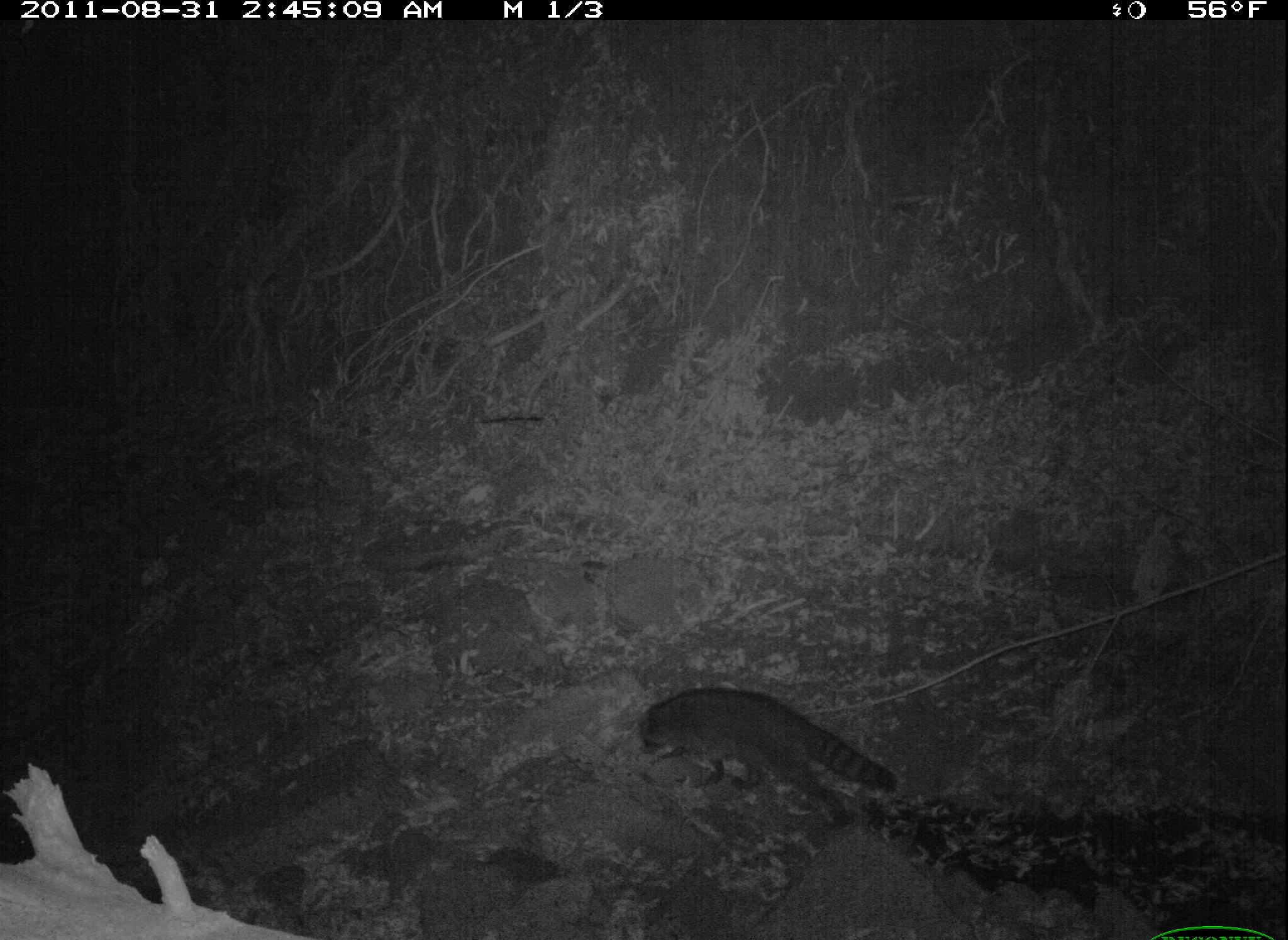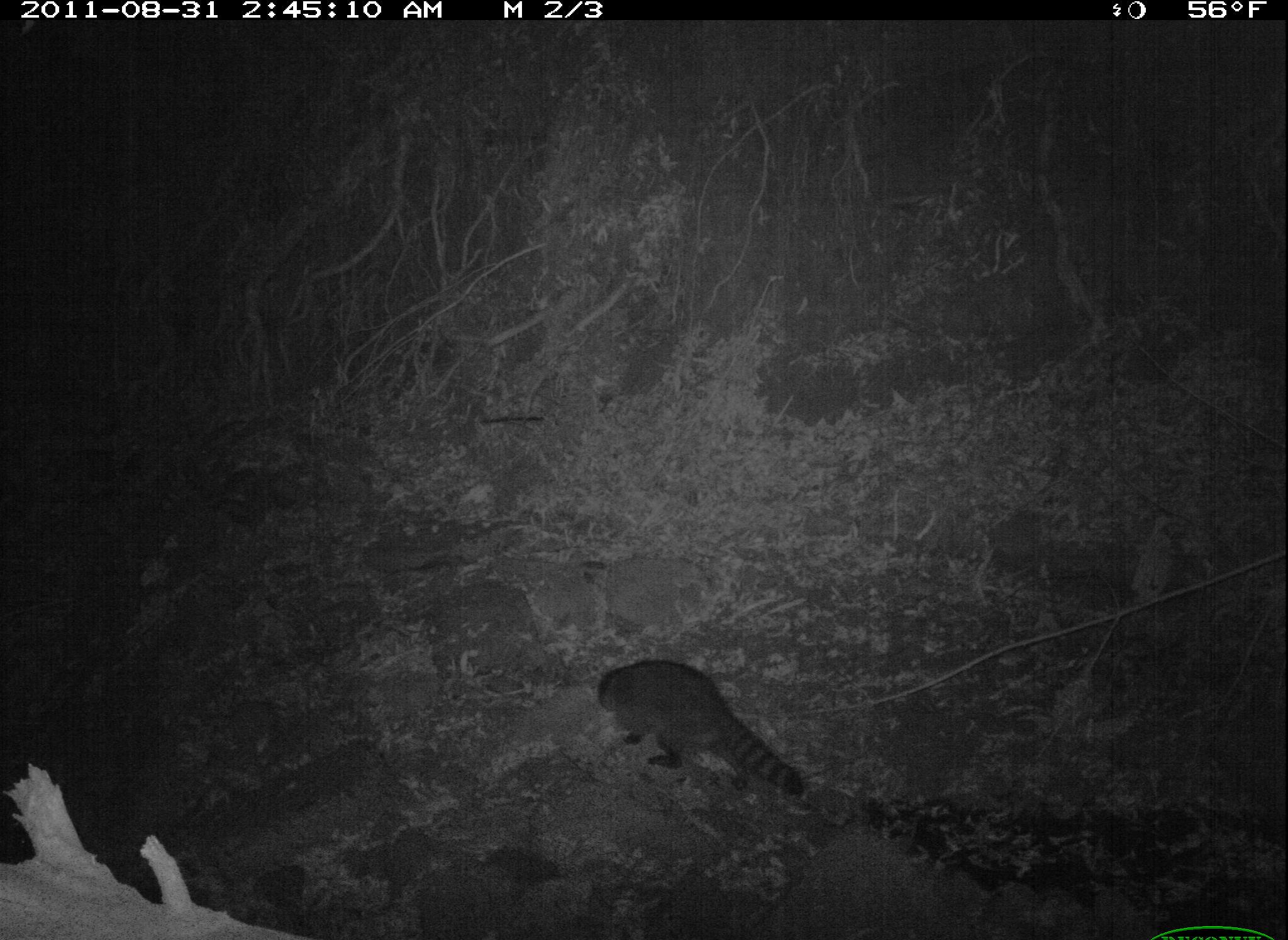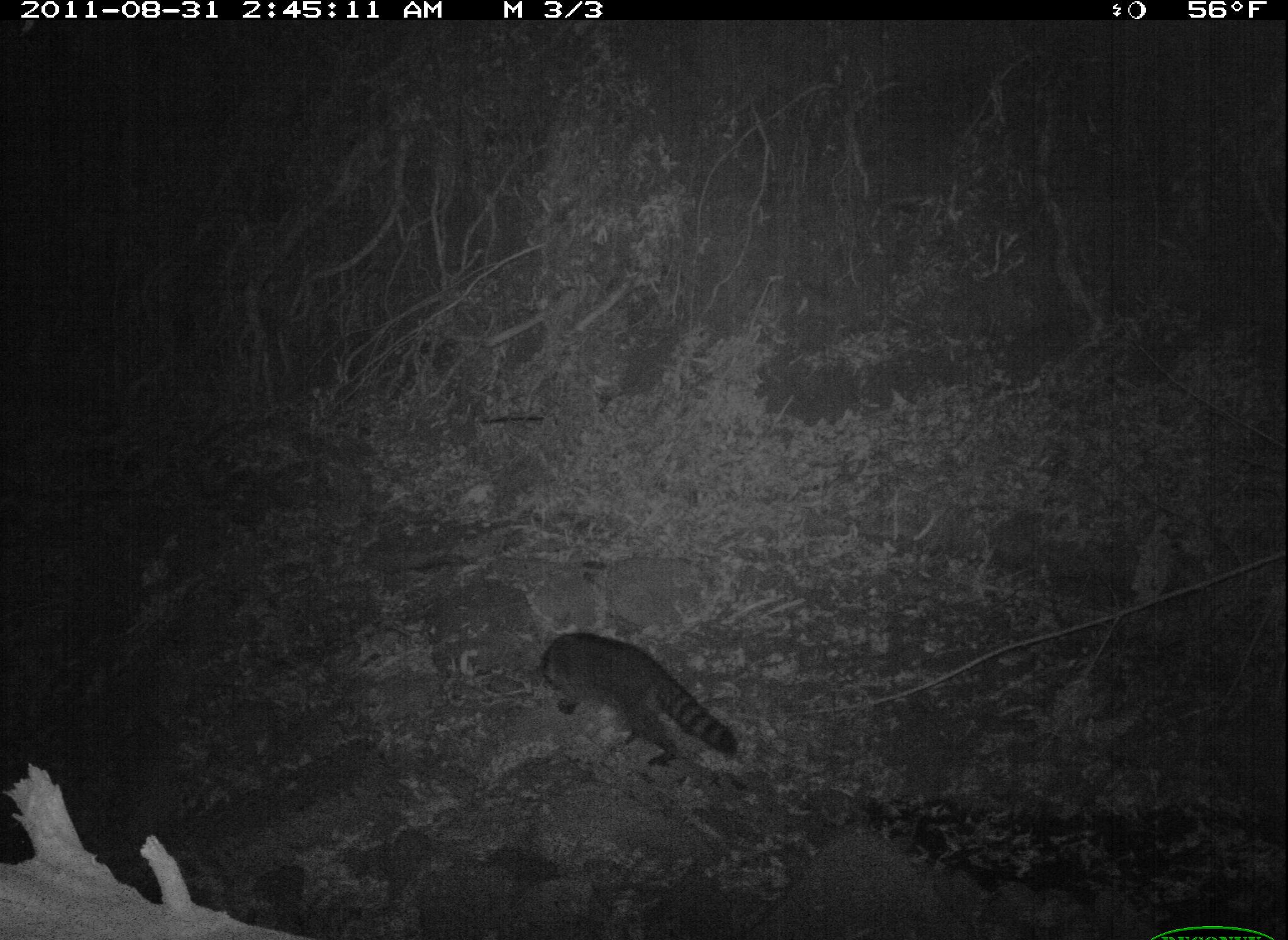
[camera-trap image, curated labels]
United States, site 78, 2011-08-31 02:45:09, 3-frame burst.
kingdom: Animalia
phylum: Chordata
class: Mammalia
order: Carnivora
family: Procyonidae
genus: Procyon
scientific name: Procyon lotor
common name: raccoon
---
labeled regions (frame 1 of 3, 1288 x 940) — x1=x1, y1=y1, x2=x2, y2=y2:
raccoon: x1=618, y1=672, x2=914, y2=842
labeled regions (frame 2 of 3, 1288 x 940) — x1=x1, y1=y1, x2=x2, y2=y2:
raccoon: x1=576, y1=633, x2=884, y2=855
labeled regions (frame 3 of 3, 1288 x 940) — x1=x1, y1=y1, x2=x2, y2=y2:
raccoon: x1=530, y1=627, x2=744, y2=778